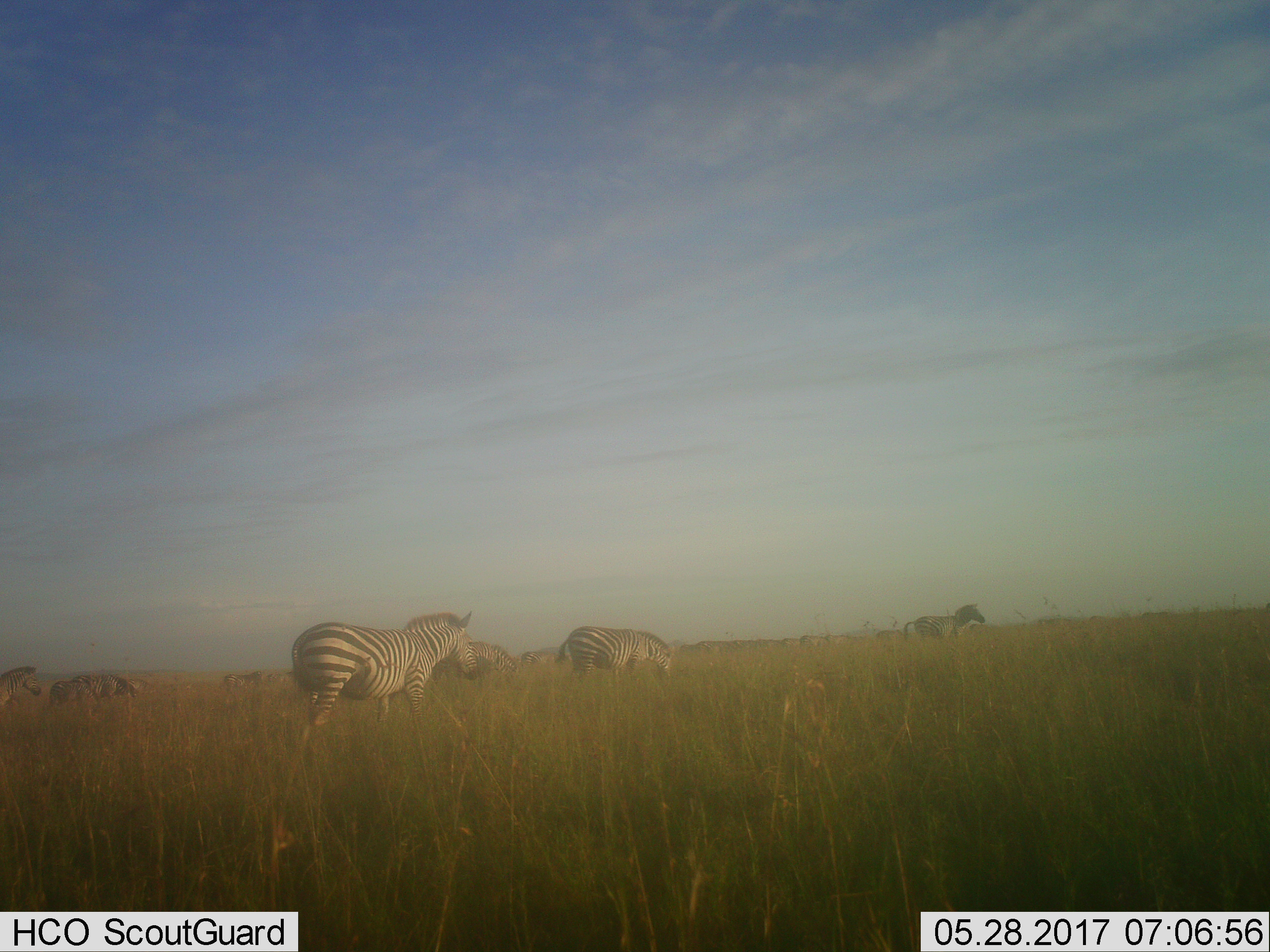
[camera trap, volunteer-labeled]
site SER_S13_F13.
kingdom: Animalia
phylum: Chordata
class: Mammalia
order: Perissodactyla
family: Equidae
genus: Equus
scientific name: Equus quagga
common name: plains zebra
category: zebraplains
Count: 11-50.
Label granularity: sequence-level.